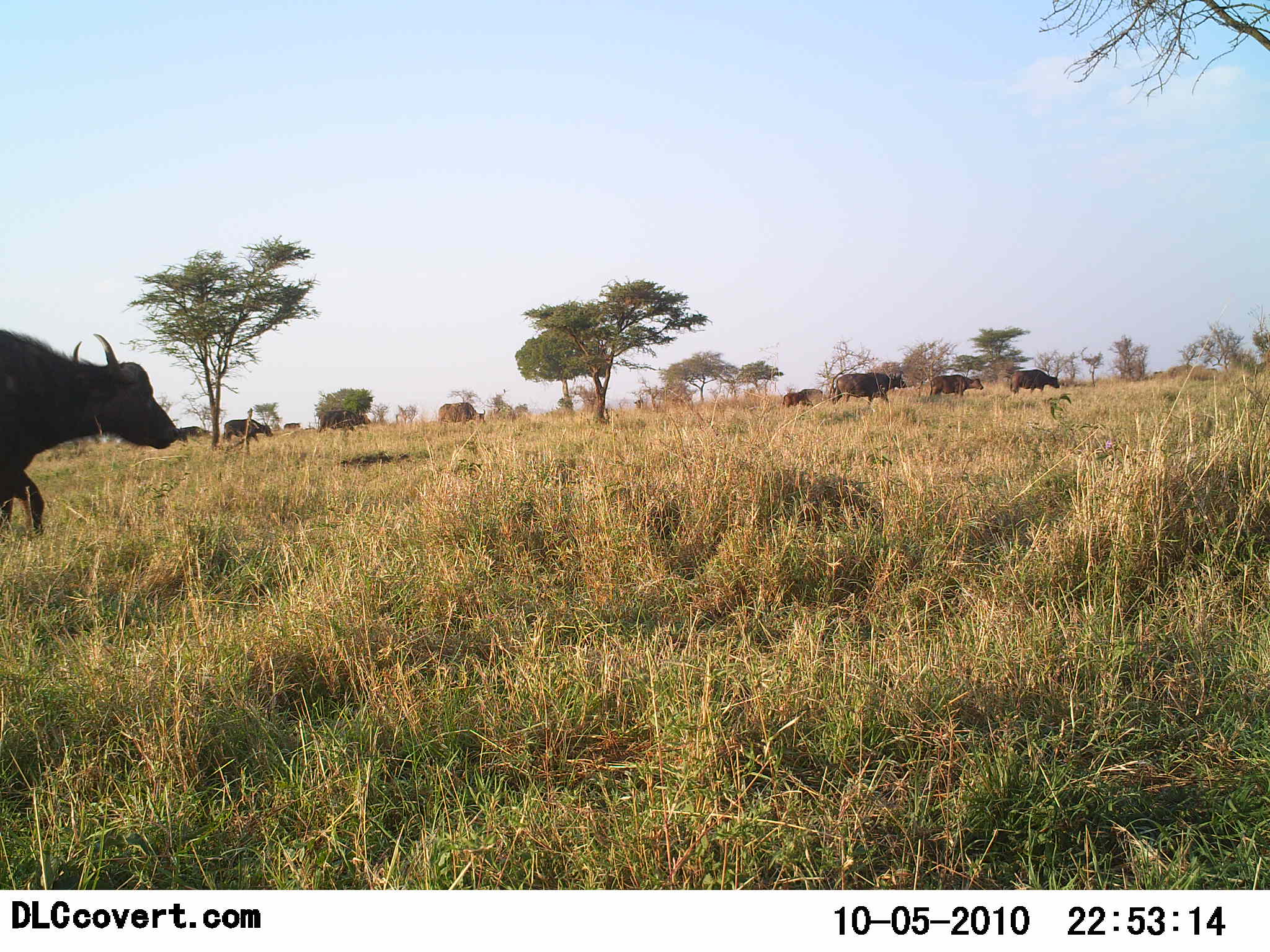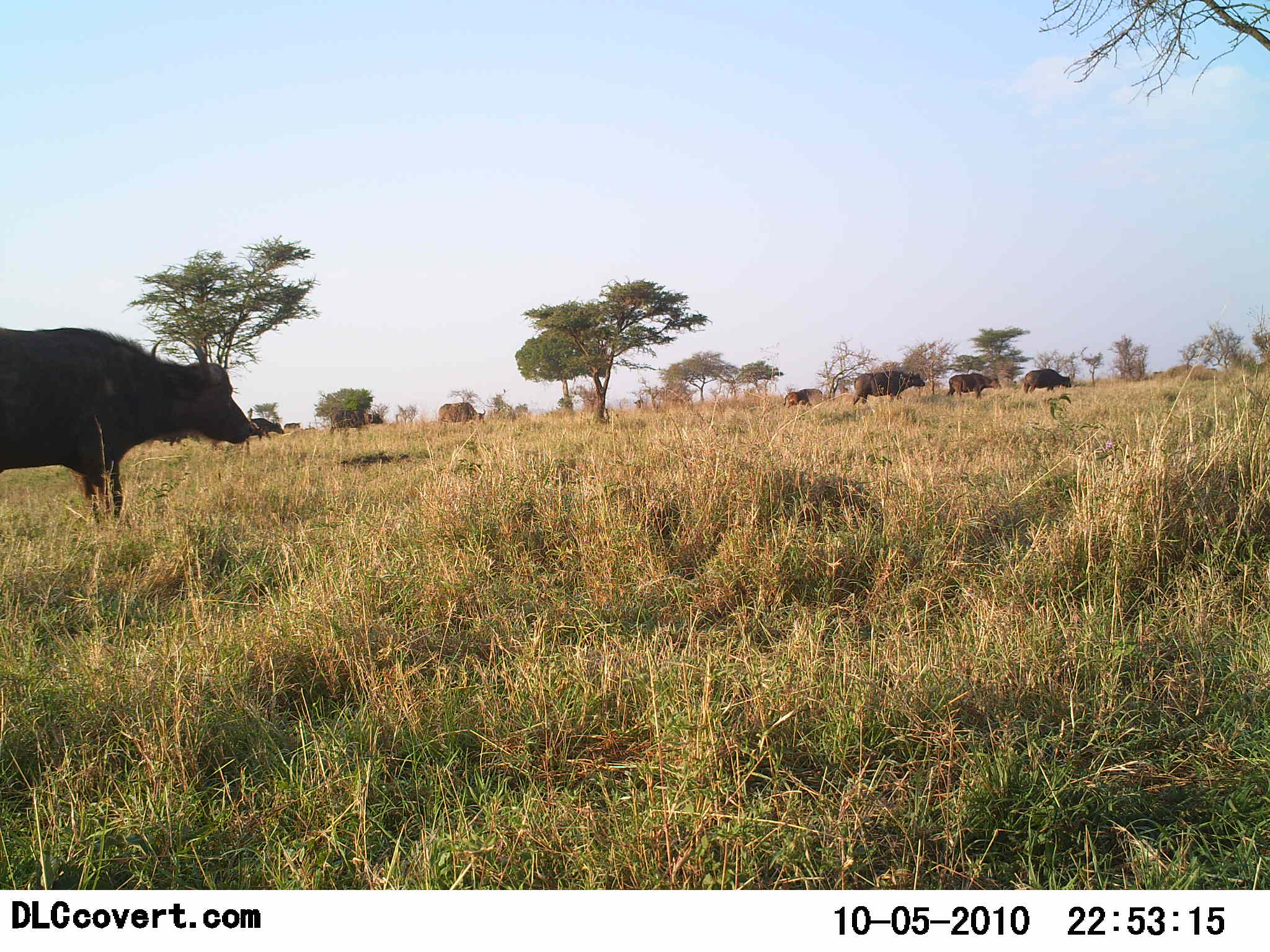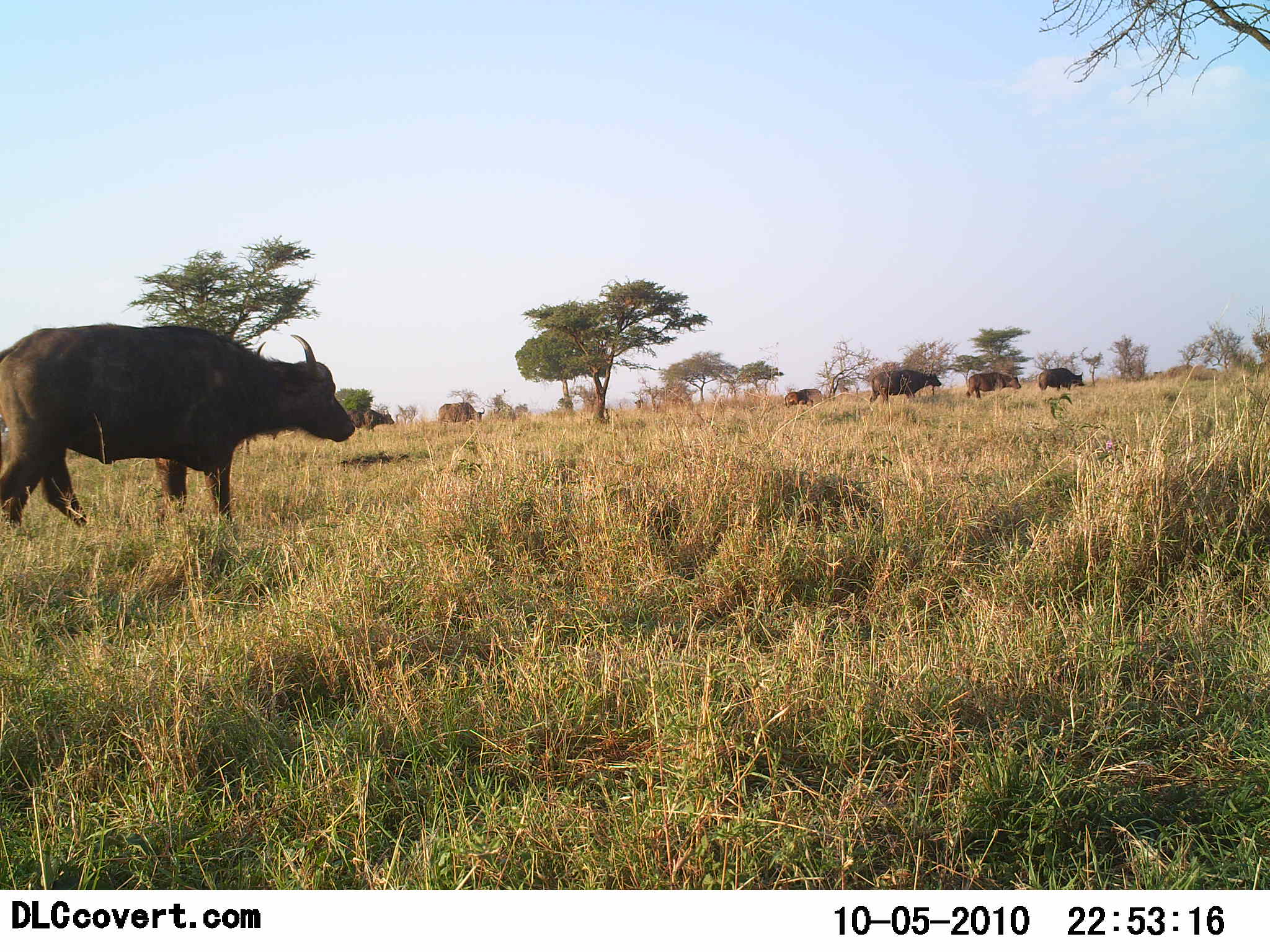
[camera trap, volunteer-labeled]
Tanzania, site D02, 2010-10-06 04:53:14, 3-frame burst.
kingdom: Animalia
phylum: Chordata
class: Mammalia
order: Artiodactyla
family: Bovidae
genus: Syncerus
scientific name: Syncerus caffer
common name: cape buffalo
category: buffalo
Buffalo (cape buffalo) (Syncerus caffer), count 8. Behavior (volunteer vote fractions): standing 17%, resting 0%, moving 92%, interacting 0%. Young present (vote fraction): 0%. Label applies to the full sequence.